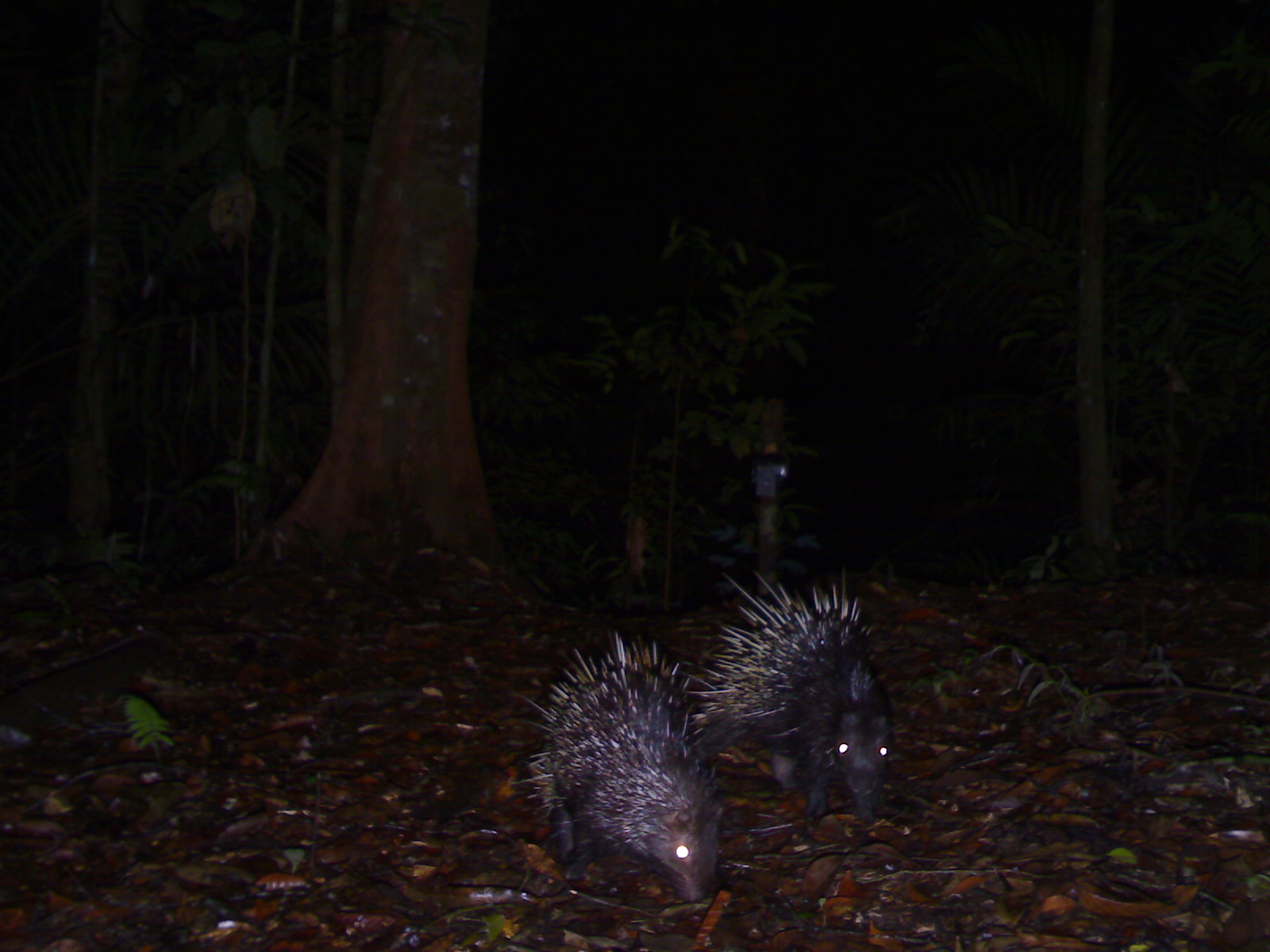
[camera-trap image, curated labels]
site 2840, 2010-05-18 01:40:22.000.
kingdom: Animalia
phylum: Chordata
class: Mammalia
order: Rodentia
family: Hystricidae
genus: Hystrix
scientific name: Hystrix brachyura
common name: east asian porcupine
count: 2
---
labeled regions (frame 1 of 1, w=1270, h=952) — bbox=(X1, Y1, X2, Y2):
hystrix brachyura: bbox=(516, 625, 726, 905); bbox=(683, 566, 894, 823)